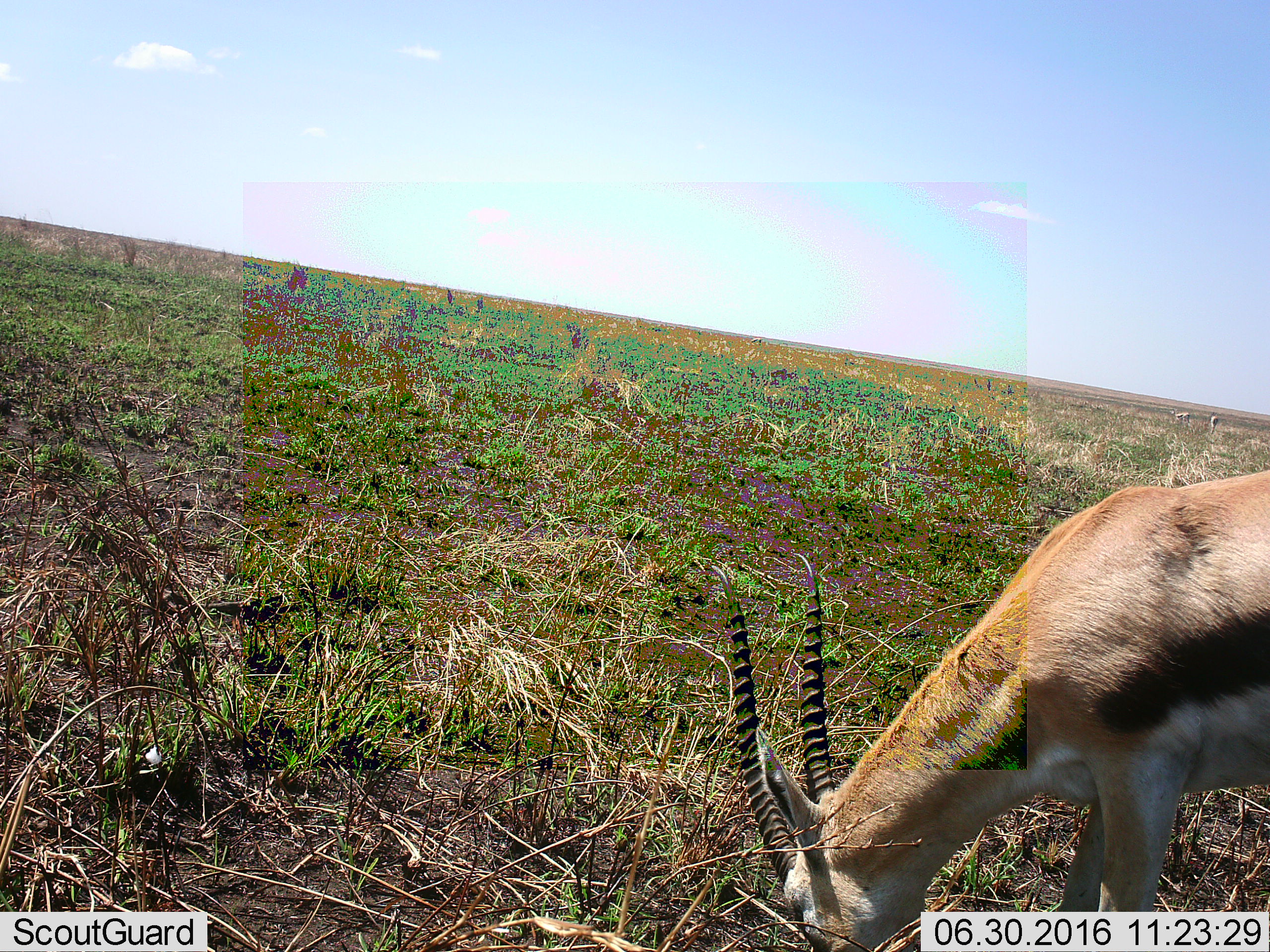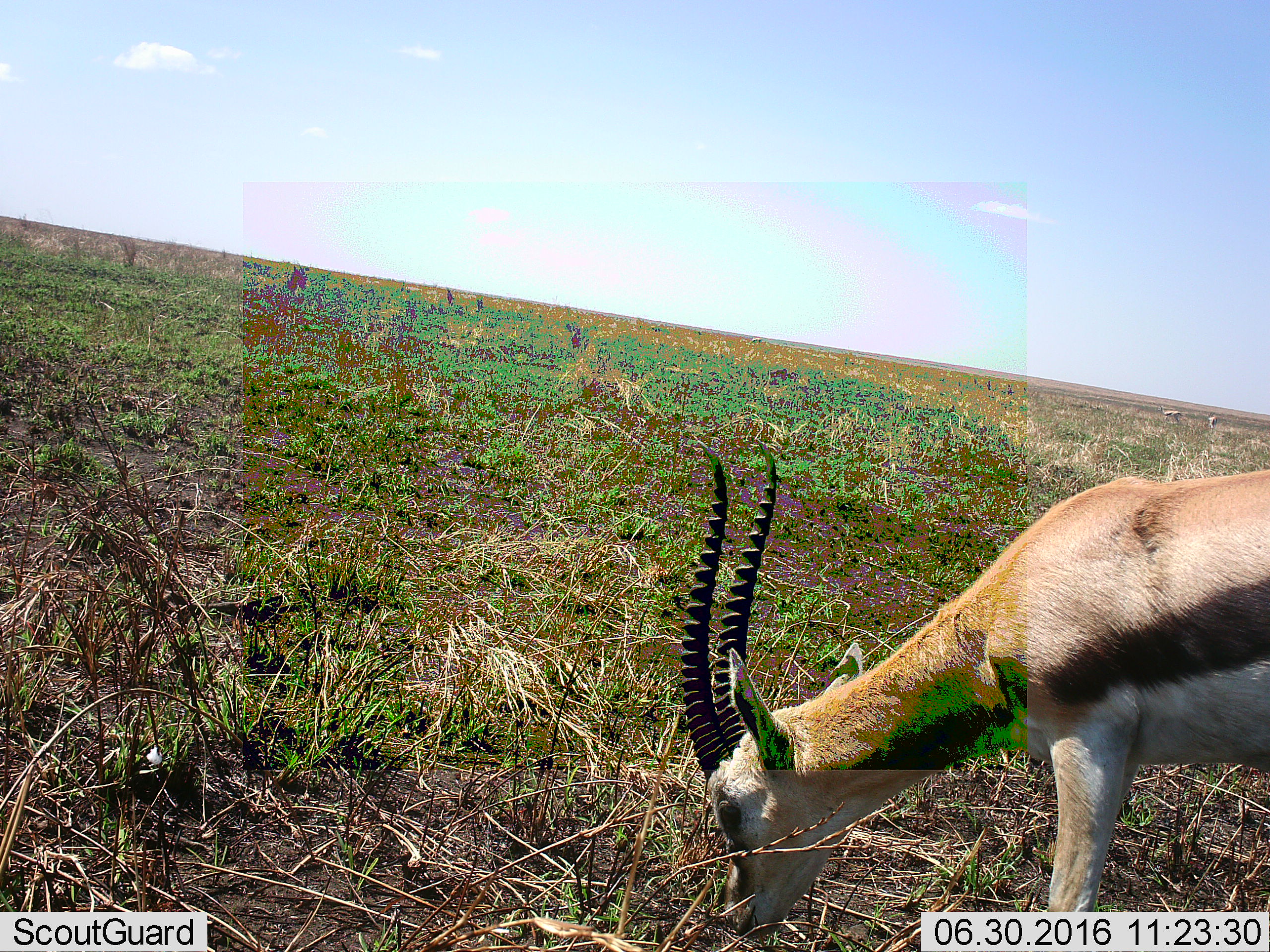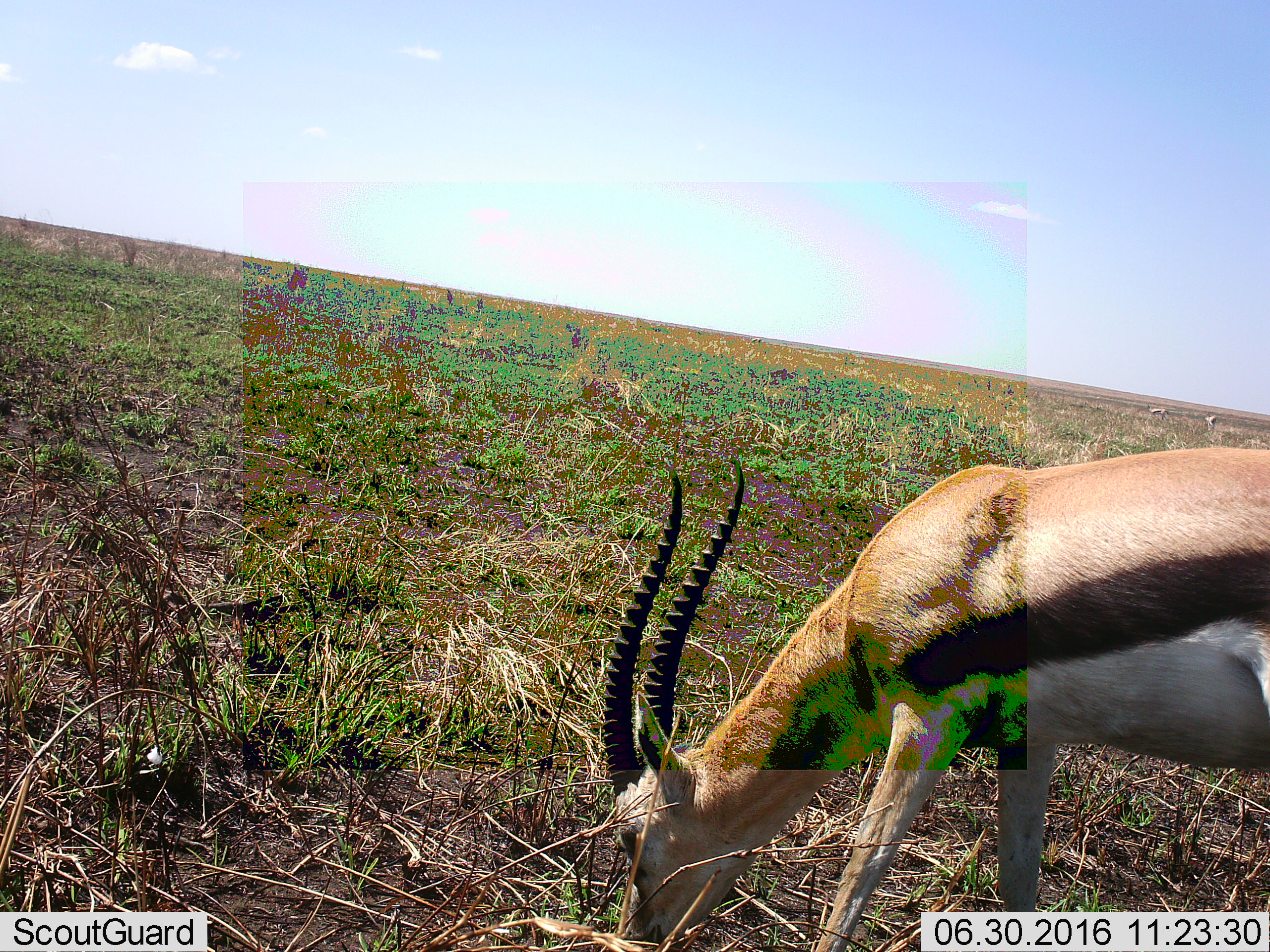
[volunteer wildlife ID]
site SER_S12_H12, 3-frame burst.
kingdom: Animalia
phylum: Chordata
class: Mammalia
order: Artiodactyla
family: Bovidae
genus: Eudorcas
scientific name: Eudorcas thomsonii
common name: thomson's gazelle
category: gazellethomsons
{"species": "gazellethomsons (thomson's gazelle) (Eudorcas thomsonii)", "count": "3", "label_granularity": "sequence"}